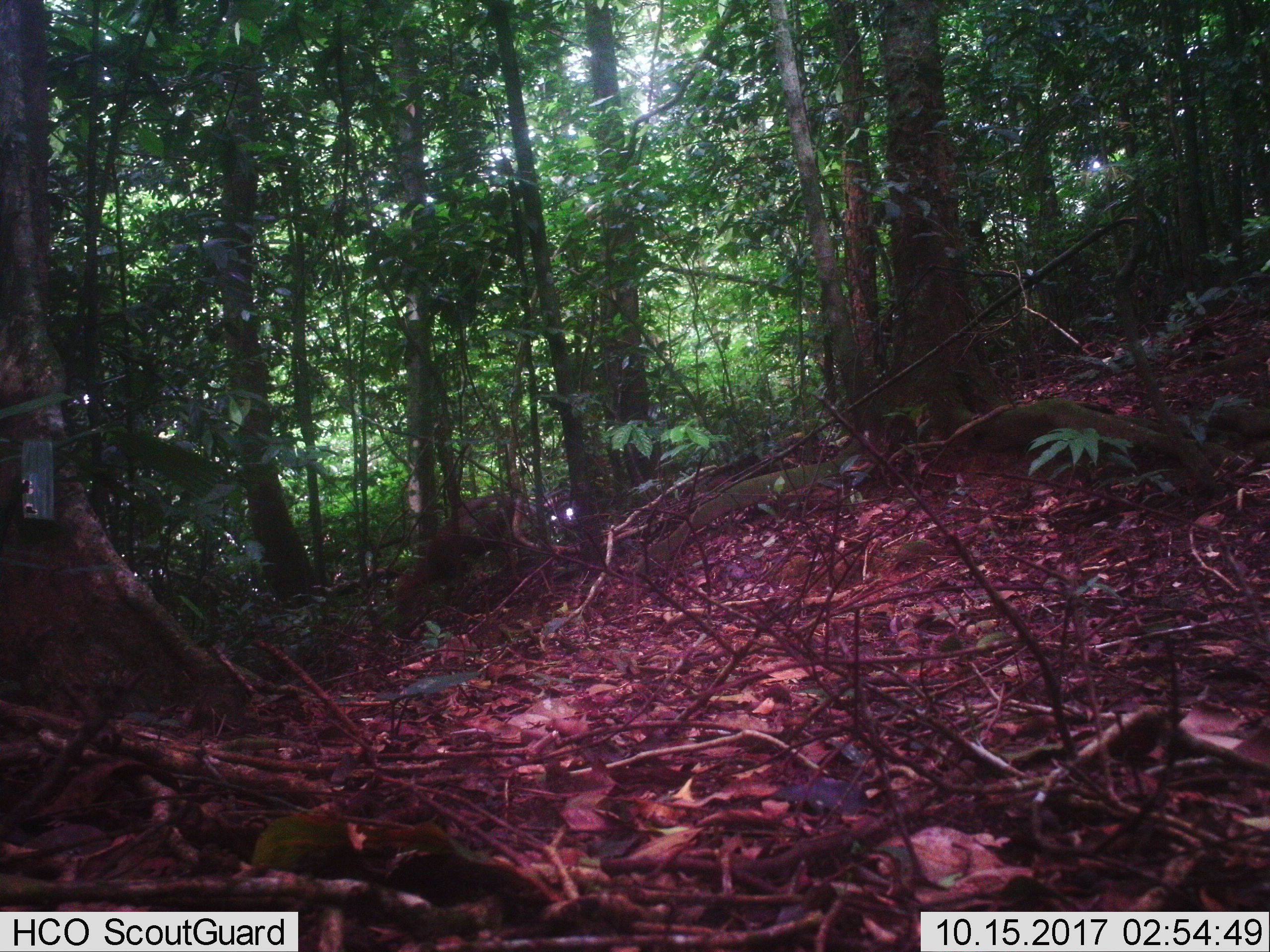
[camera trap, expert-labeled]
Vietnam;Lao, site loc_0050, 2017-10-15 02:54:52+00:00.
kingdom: Animalia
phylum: Chordata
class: Mammalia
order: Artiodactyla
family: Cervidae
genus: Muntiacus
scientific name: Muntiacus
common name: muntjacs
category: unidentified muntjac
Unidentified muntjac (muntjacs) (Muntiacus). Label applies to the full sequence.